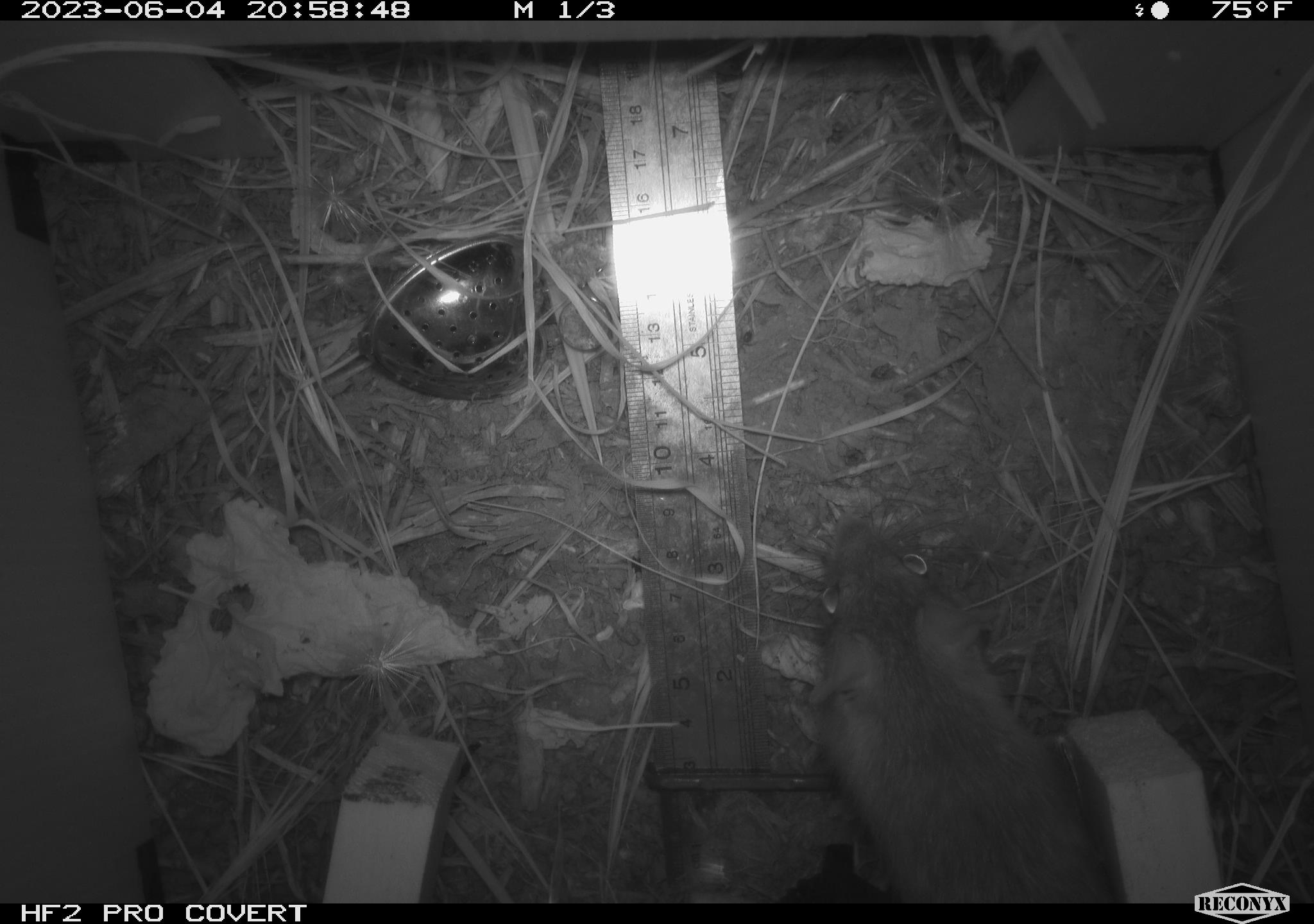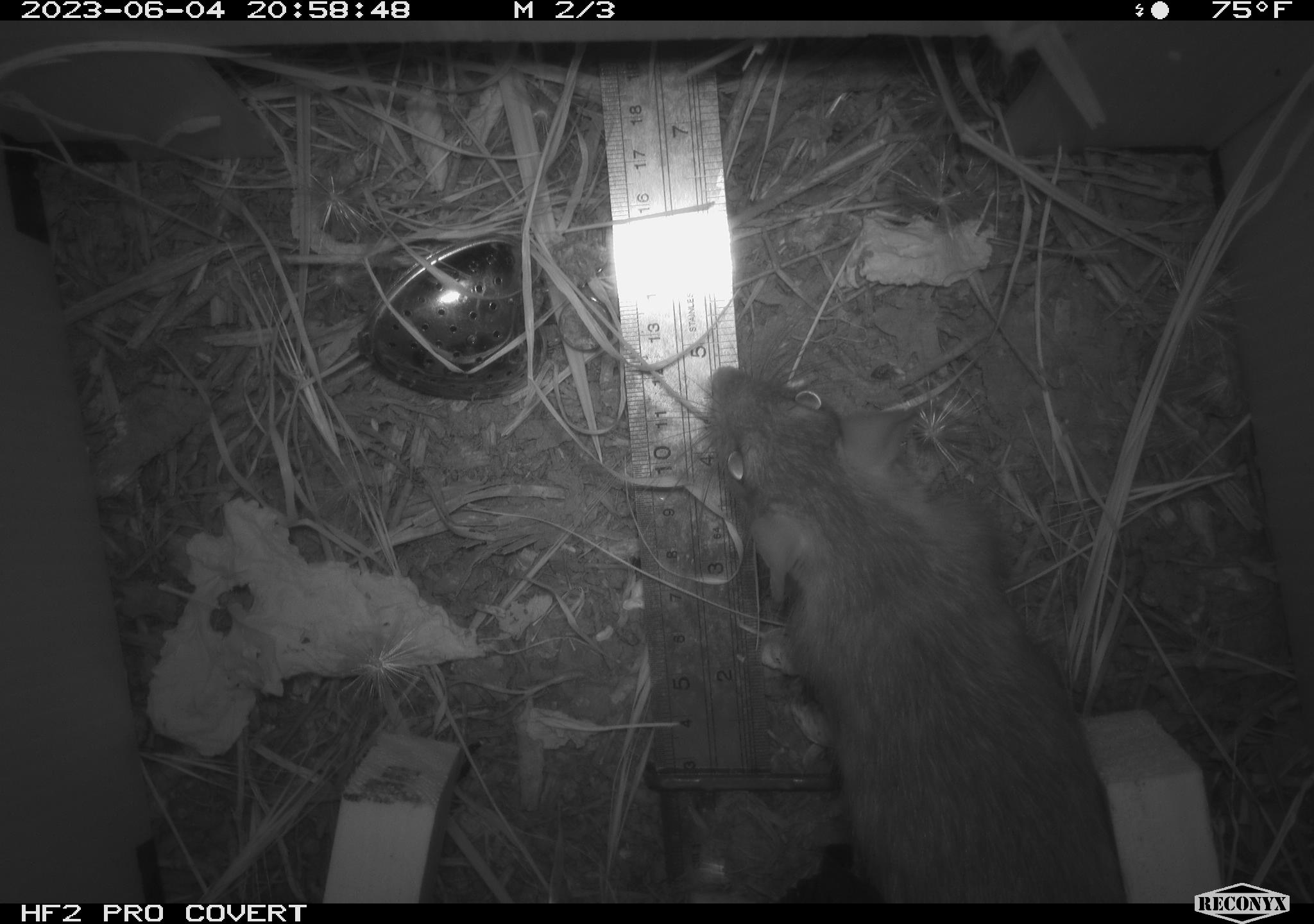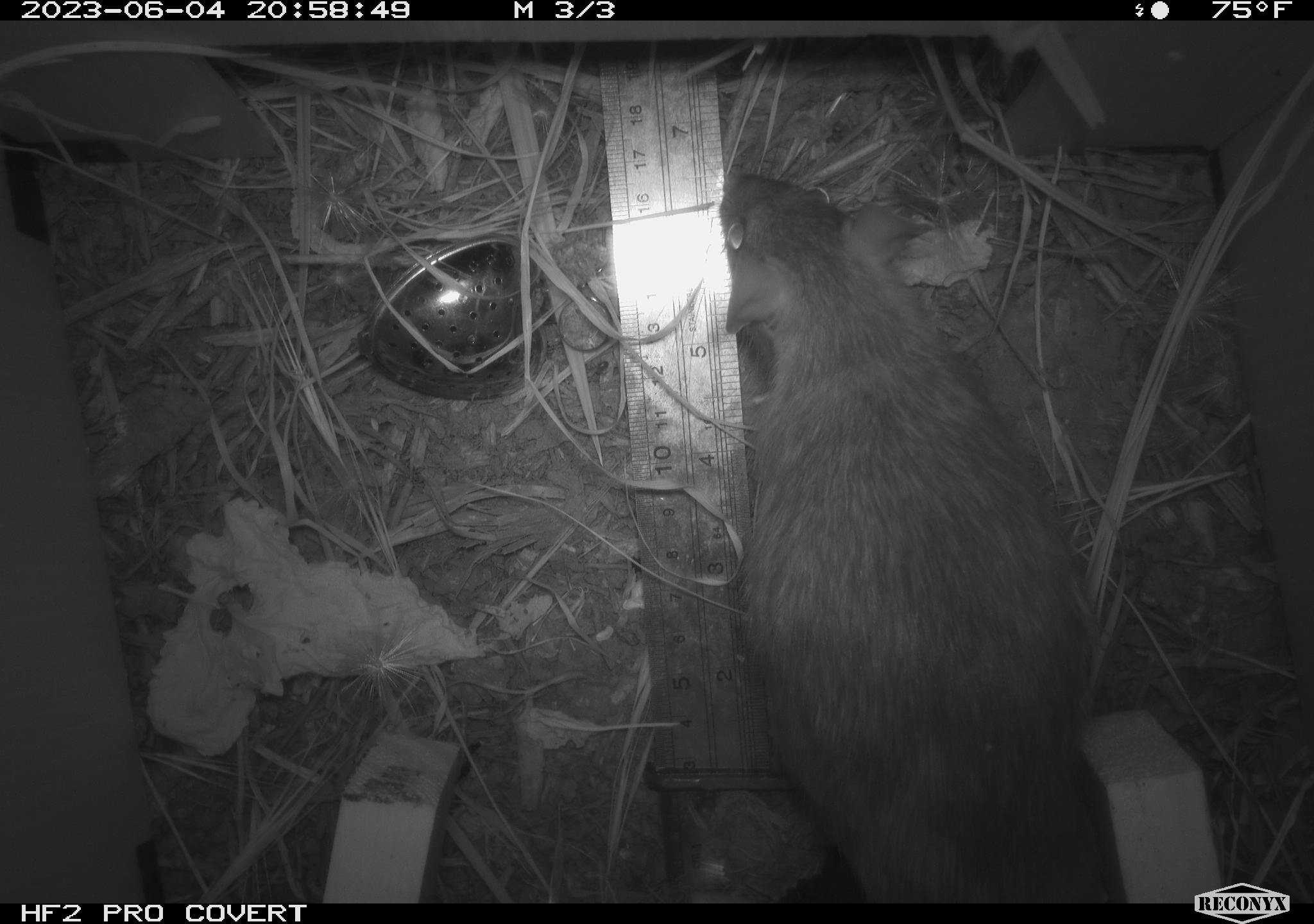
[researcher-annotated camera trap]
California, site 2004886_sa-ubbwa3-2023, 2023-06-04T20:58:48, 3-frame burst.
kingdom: Animalia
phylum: Chordata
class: Mammalia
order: Rodentia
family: Muridae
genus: Rattus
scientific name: Rattus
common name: rat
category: rattus species